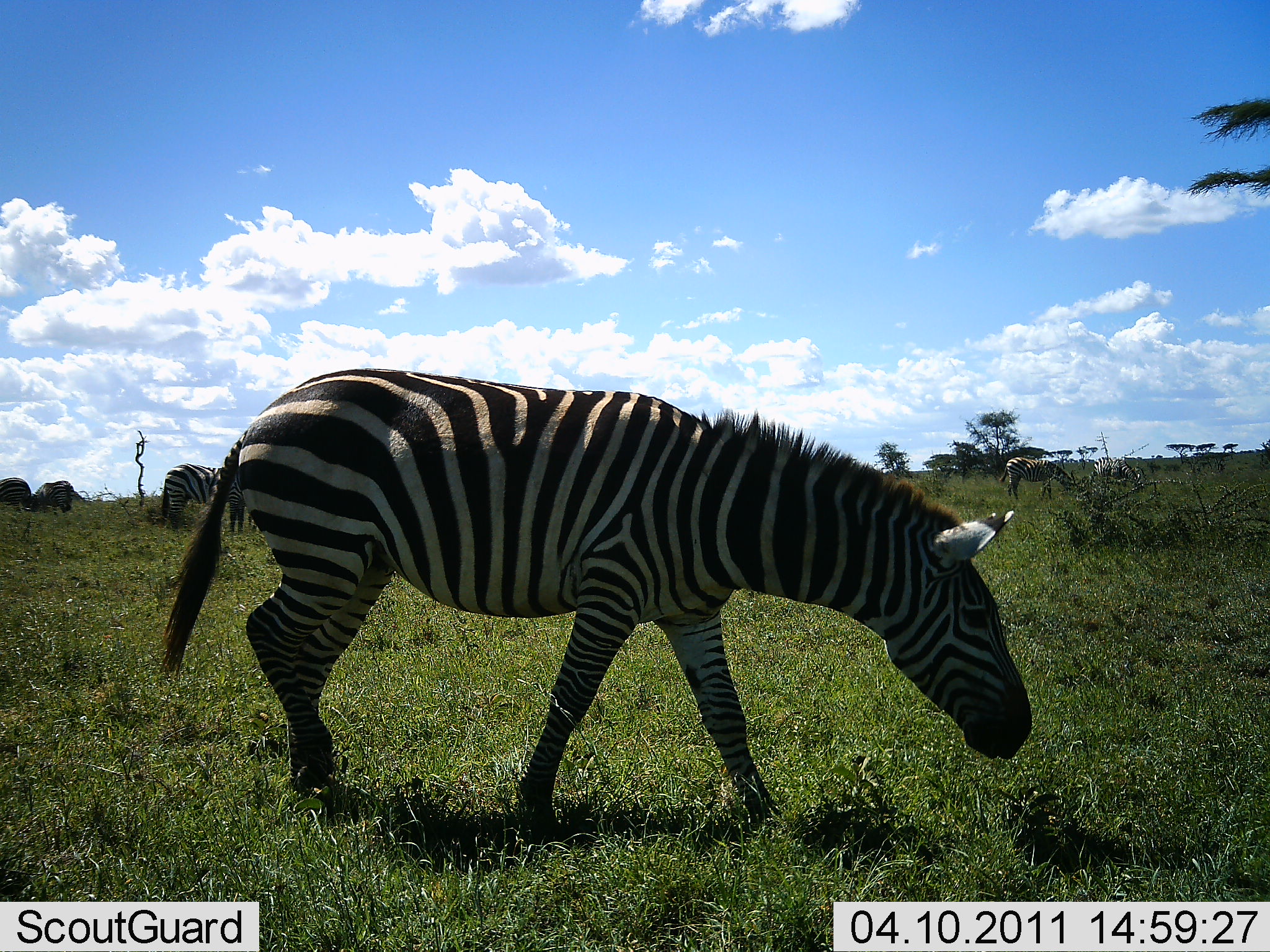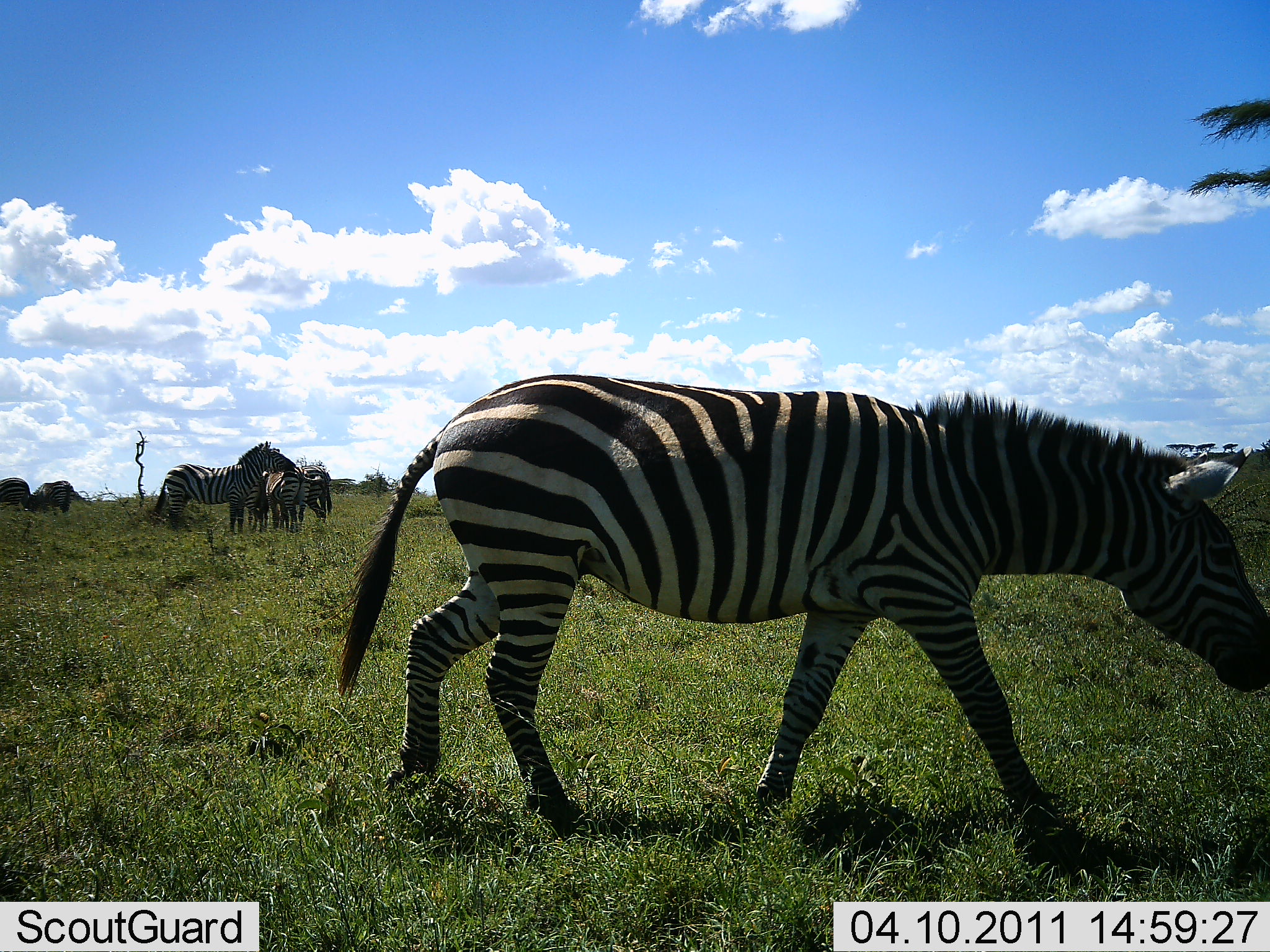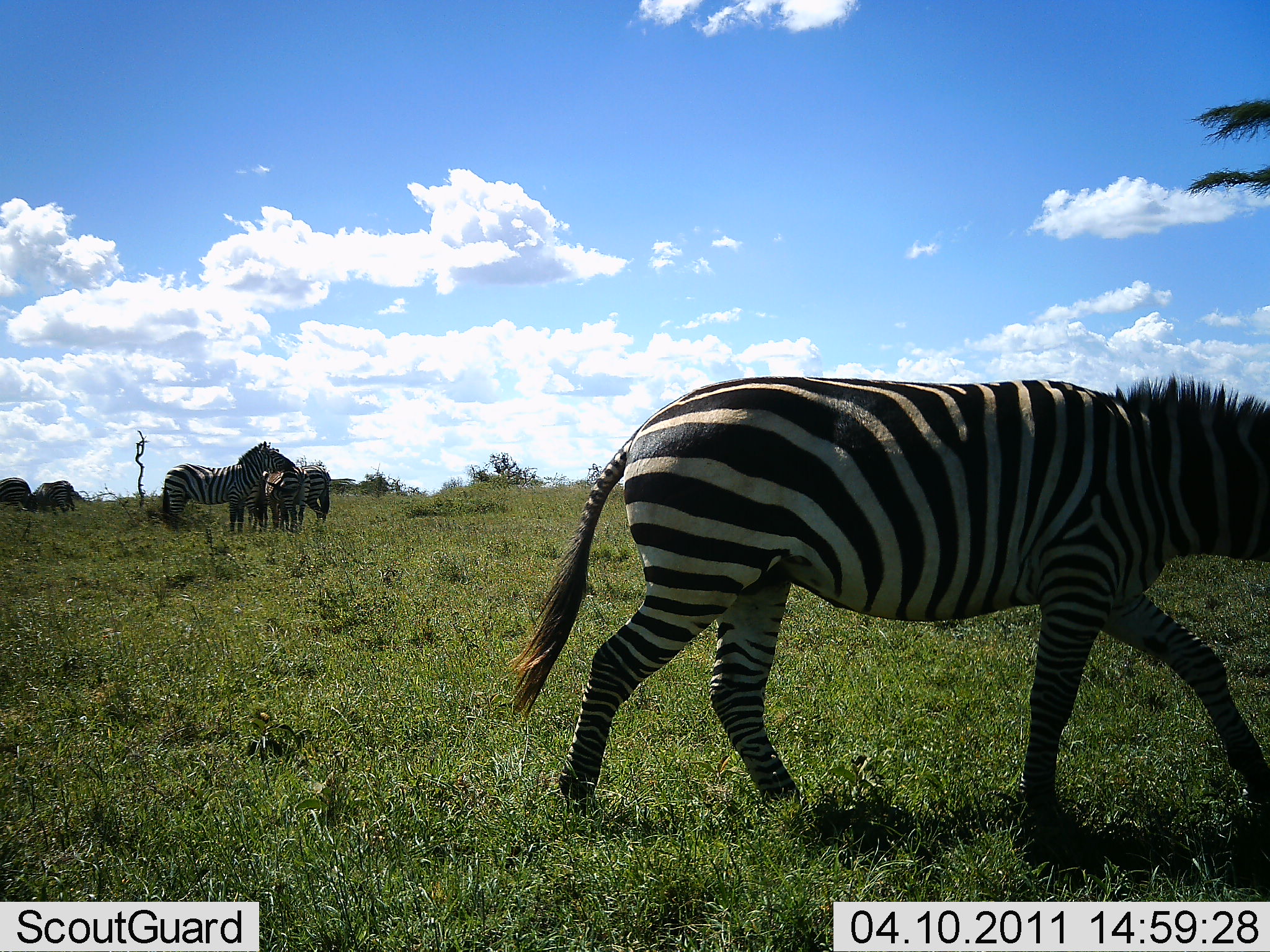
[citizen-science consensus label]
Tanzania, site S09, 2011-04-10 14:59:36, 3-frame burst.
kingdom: Animalia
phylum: Chordata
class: Mammalia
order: Perissodactyla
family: Equidae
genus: Equus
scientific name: Equus quagga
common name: plains zebra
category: zebra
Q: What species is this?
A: Zebra (plains zebra) (Equus quagga).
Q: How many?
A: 6.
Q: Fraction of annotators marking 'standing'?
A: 91%.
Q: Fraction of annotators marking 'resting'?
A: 9%.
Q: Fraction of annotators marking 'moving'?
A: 82%.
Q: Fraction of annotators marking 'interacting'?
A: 18%.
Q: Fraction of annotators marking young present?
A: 0%.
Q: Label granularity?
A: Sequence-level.